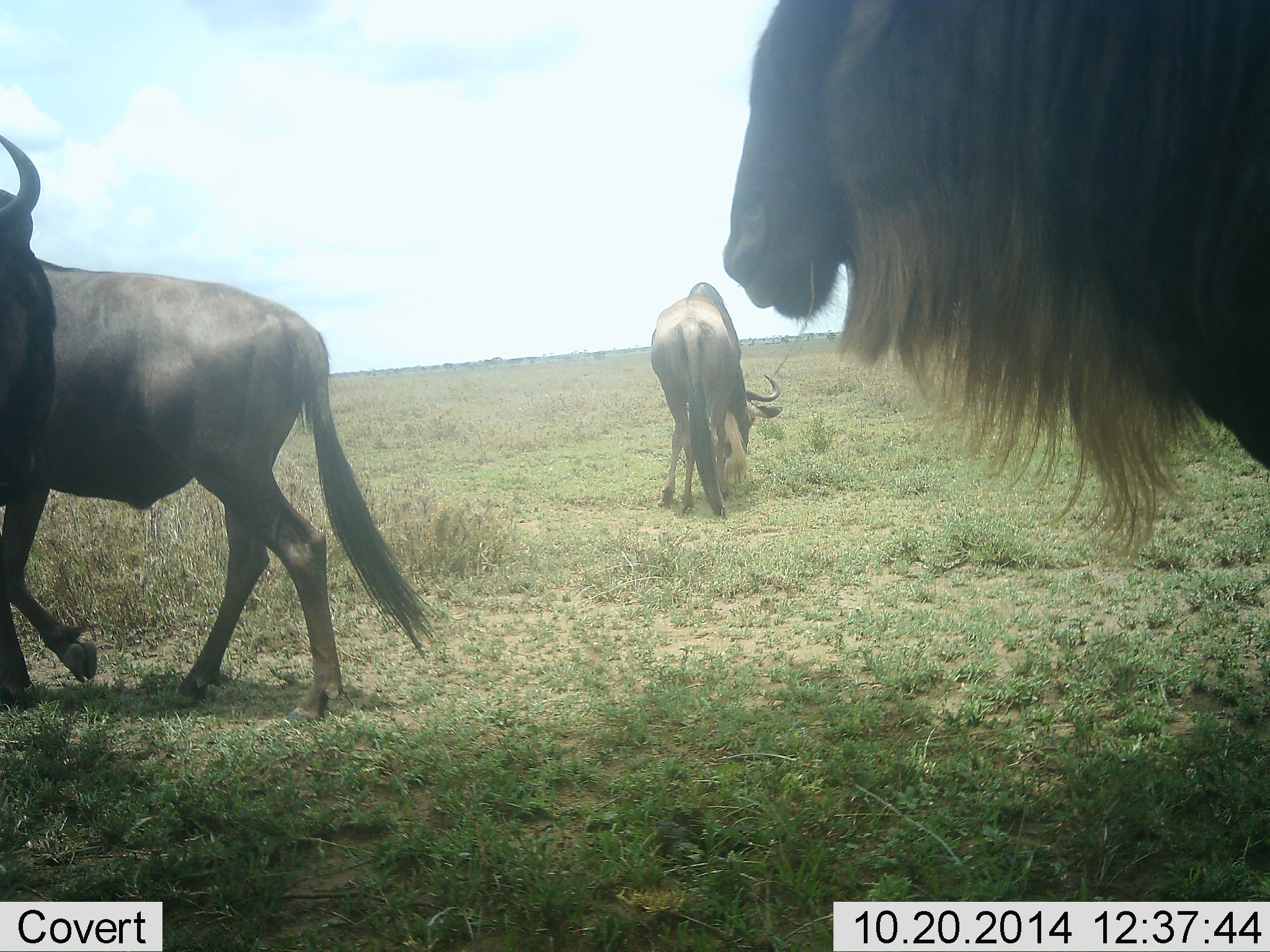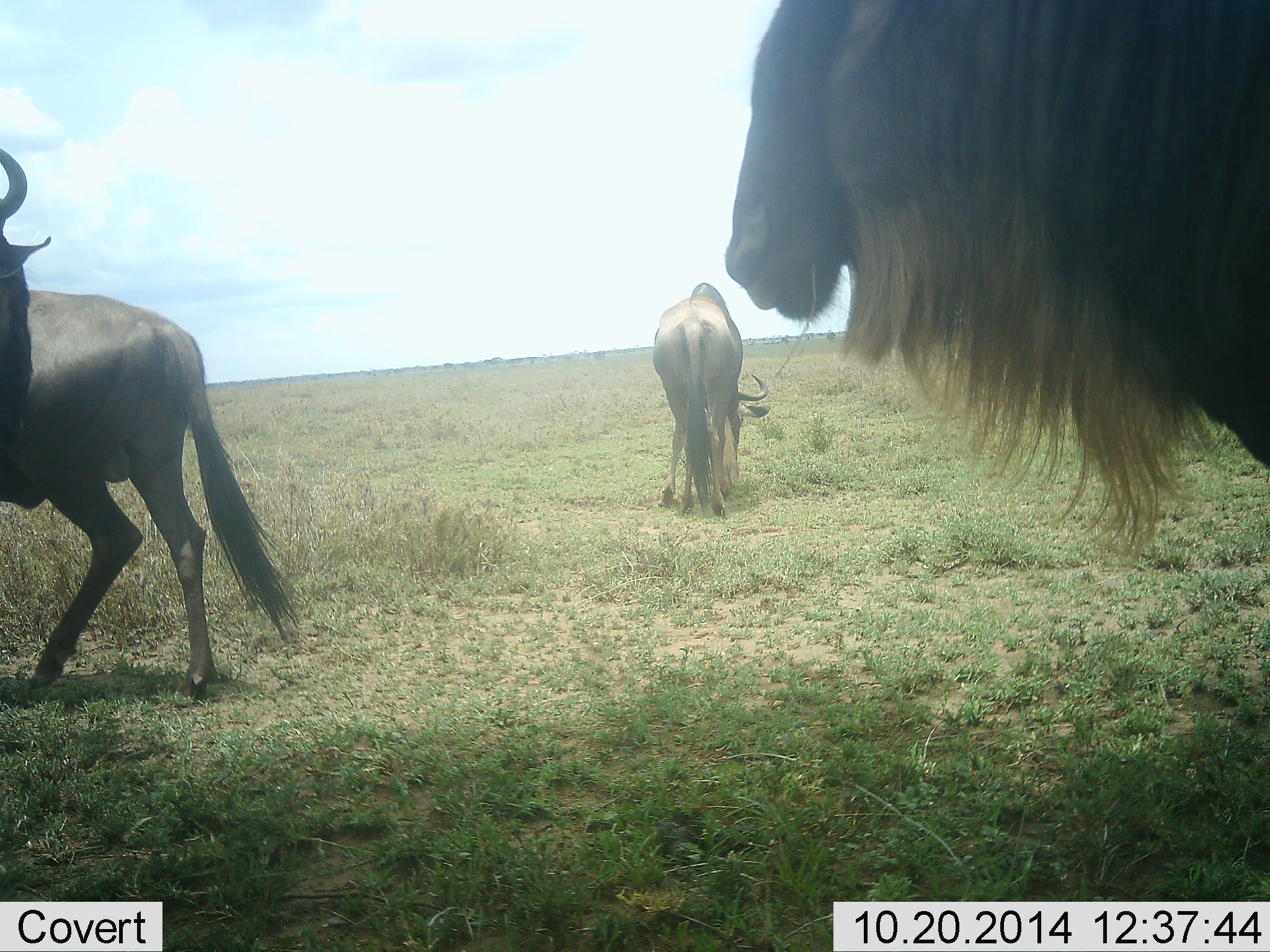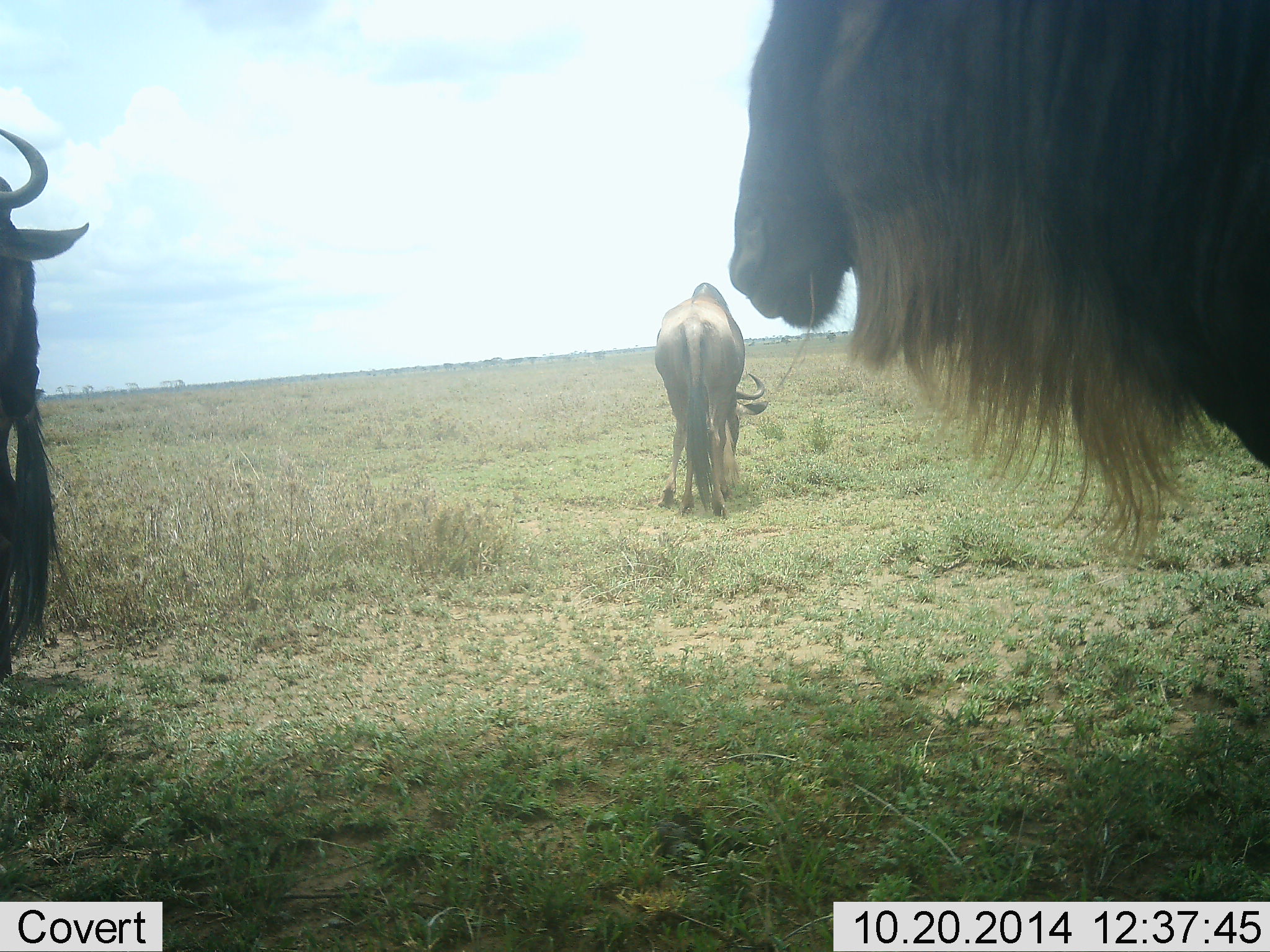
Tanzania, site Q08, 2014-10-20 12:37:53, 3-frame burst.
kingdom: Animalia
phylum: Chordata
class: Mammalia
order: Artiodactyla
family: Bovidae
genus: Connochaetes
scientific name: Connochaetes taurinus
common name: blue wildebeest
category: wildebeest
Wildebeest (blue wildebeest) (Connochaetes taurinus), count 4. Behavior (volunteer vote fractions): standing 70%, resting 0%, moving 70%, interacting 10%. Young present (vote fraction): 0%. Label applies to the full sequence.